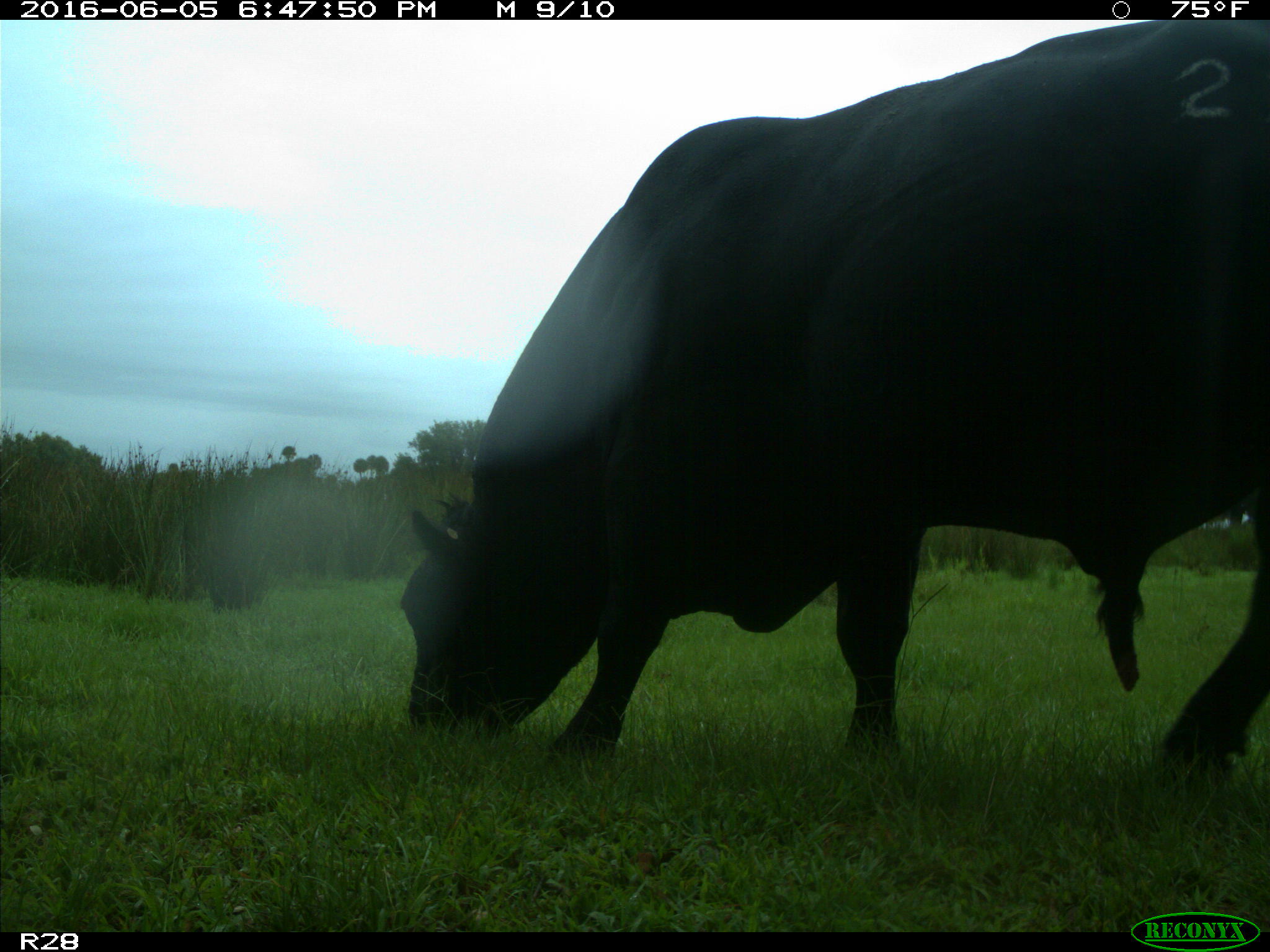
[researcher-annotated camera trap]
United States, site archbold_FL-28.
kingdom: Animalia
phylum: Chordata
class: Mammalia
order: Artiodactyla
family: Bovidae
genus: Bos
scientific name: Bos taurus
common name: domestic cow